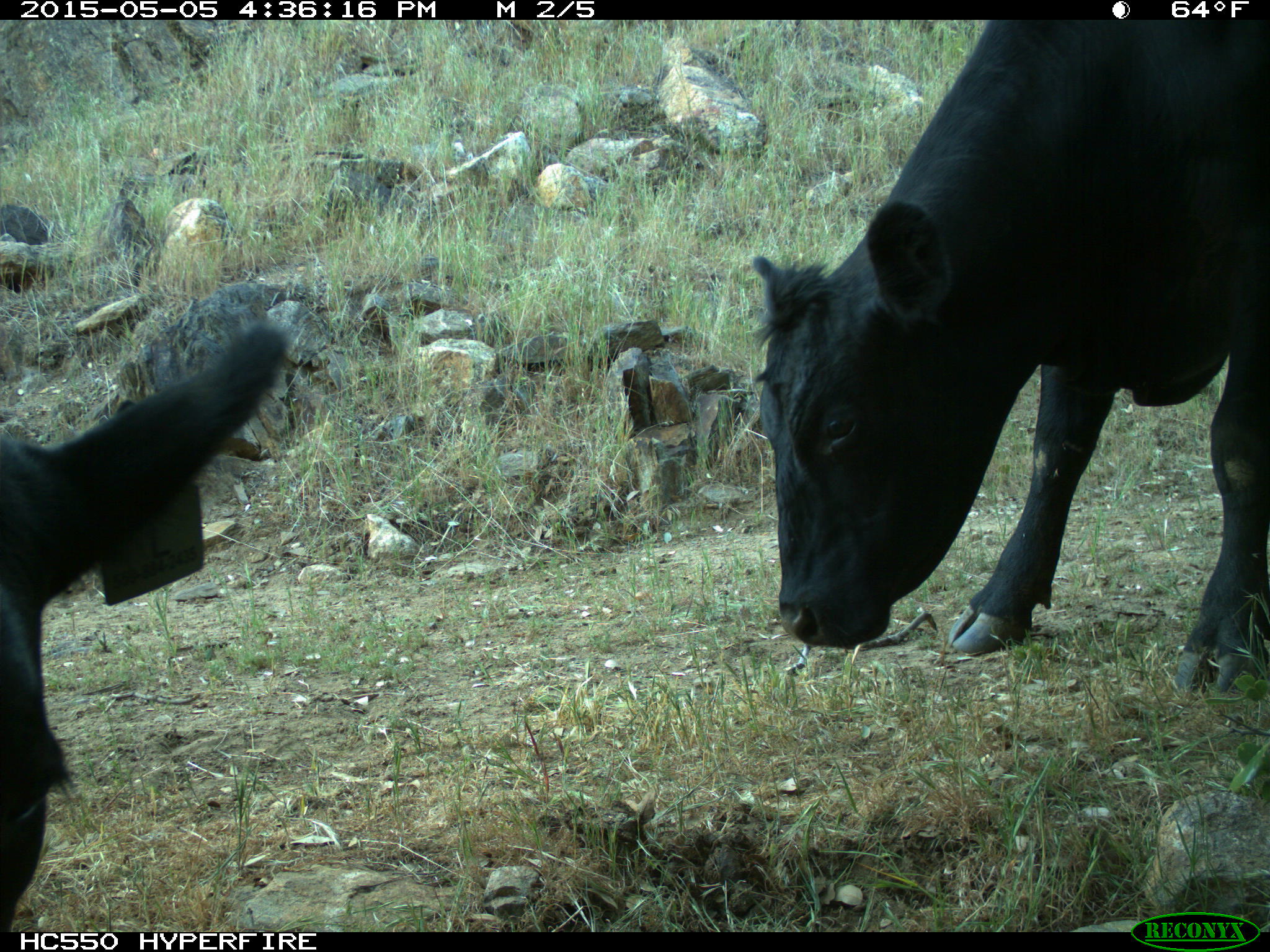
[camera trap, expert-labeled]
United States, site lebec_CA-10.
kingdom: Animalia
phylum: Chordata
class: Mammalia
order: Artiodactyla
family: Bovidae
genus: Bos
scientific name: Bos taurus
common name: domestic cow